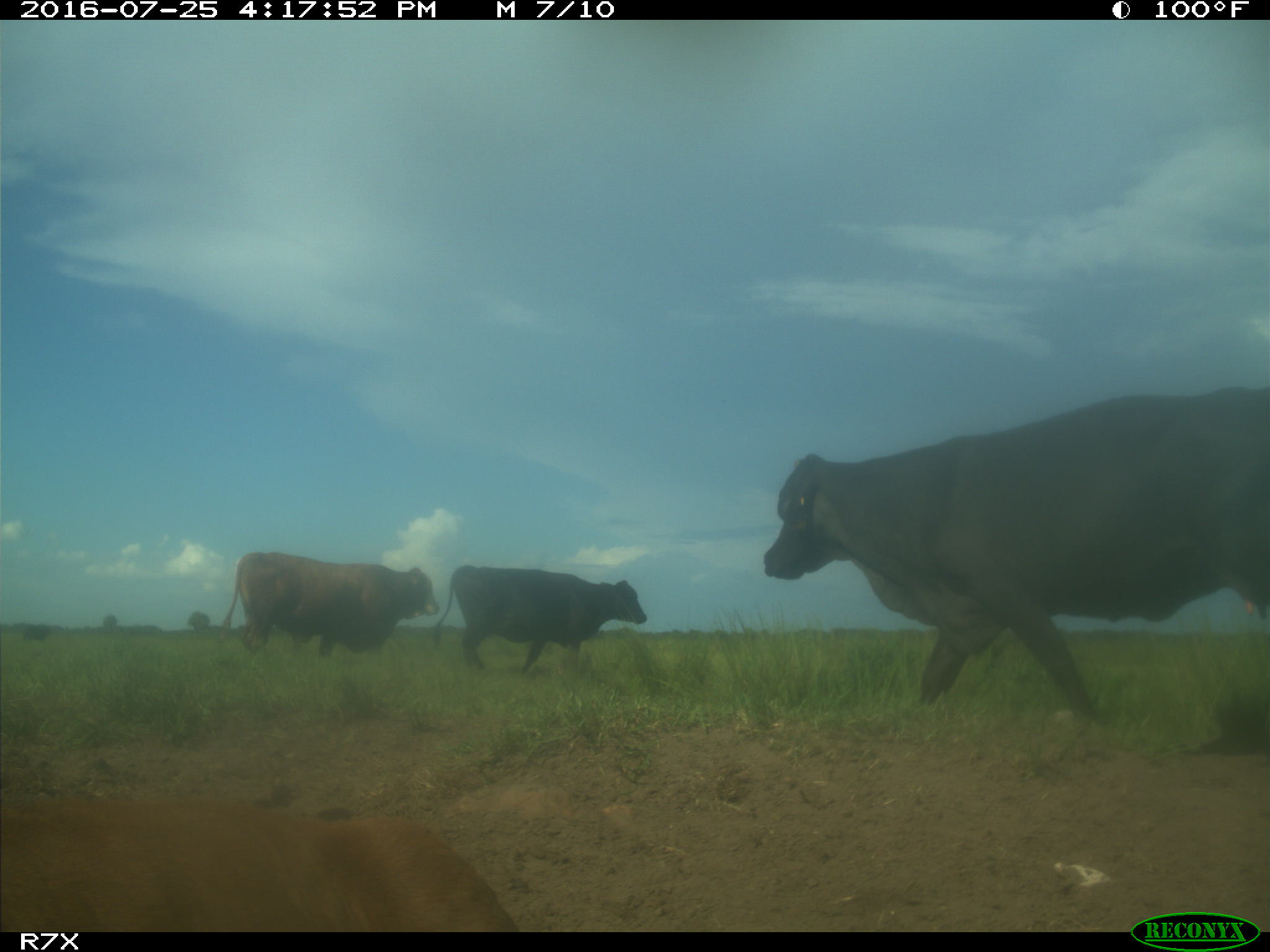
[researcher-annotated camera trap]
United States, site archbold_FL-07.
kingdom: Animalia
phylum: Chordata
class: Mammalia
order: Artiodactyla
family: Bovidae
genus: Bos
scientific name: Bos taurus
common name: domestic cow